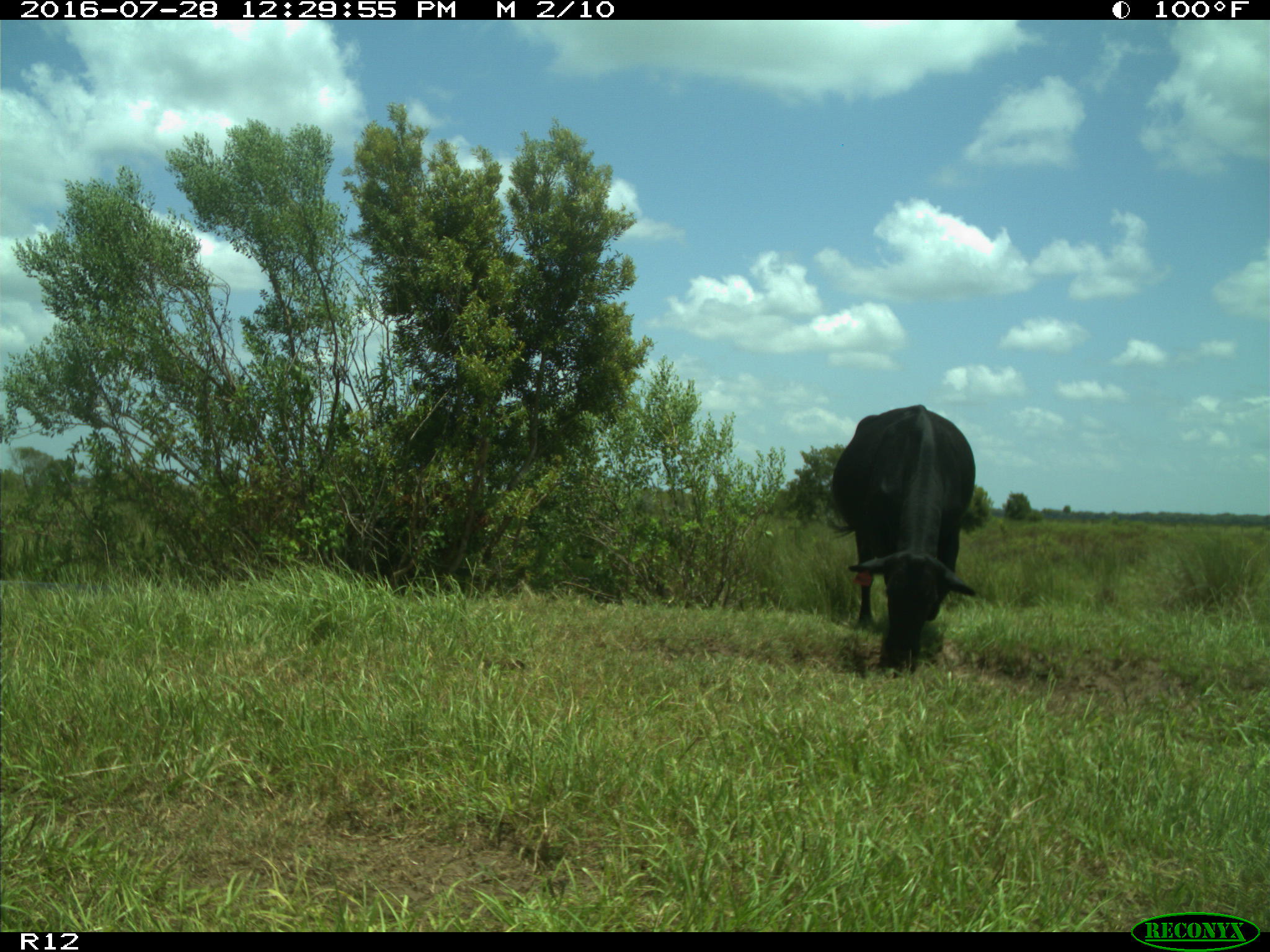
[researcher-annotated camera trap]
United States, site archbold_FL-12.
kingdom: Animalia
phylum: Chordata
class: Mammalia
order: Artiodactyla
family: Bovidae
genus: Bos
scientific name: Bos taurus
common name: domestic cow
Bos taurus (domestic cow).